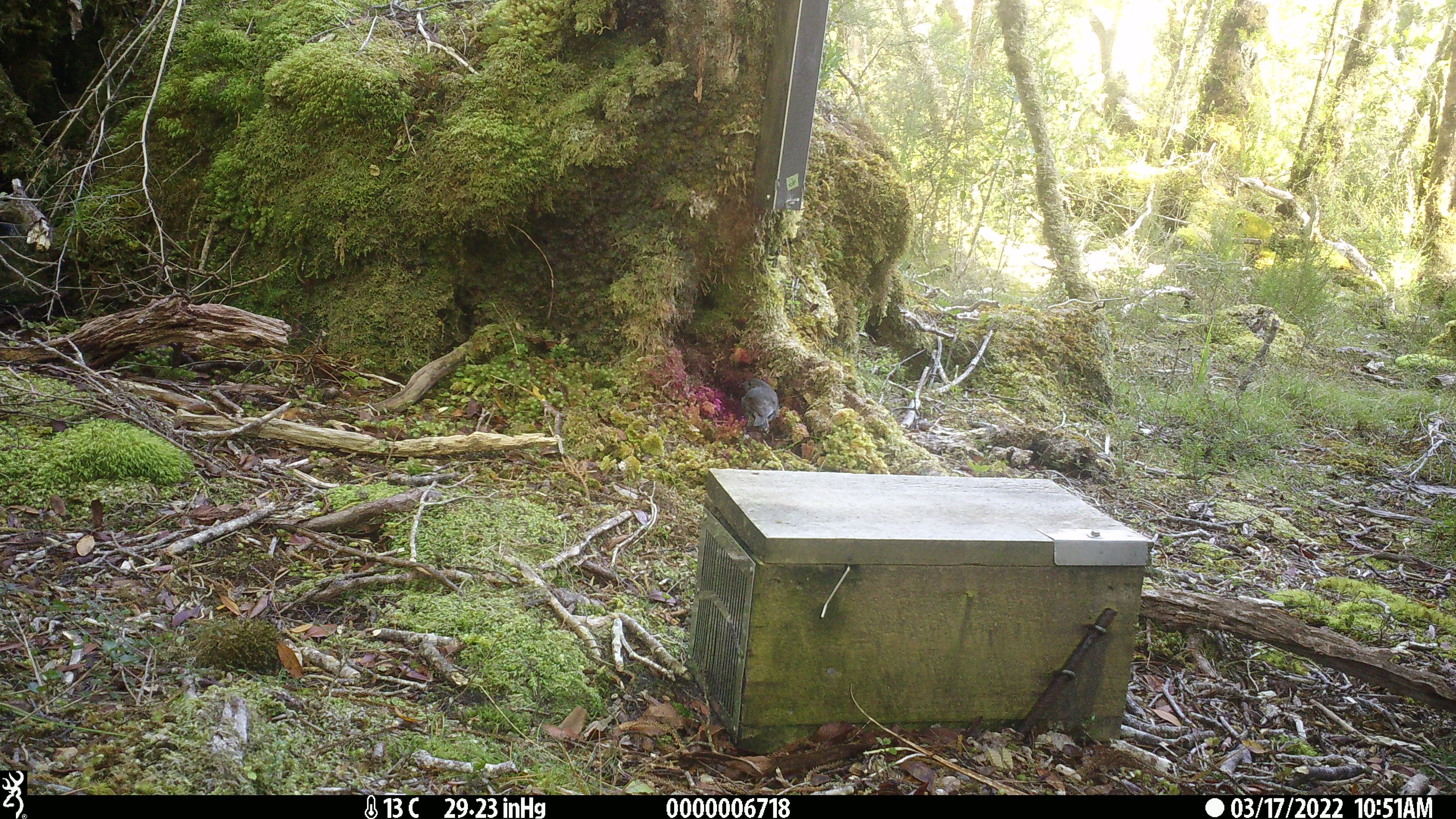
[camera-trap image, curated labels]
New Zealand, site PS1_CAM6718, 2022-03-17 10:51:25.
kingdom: Animalia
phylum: Chordata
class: Aves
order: Passeriformes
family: Petroicidae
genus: Petroica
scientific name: Petroica australis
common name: new zealand robin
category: robin